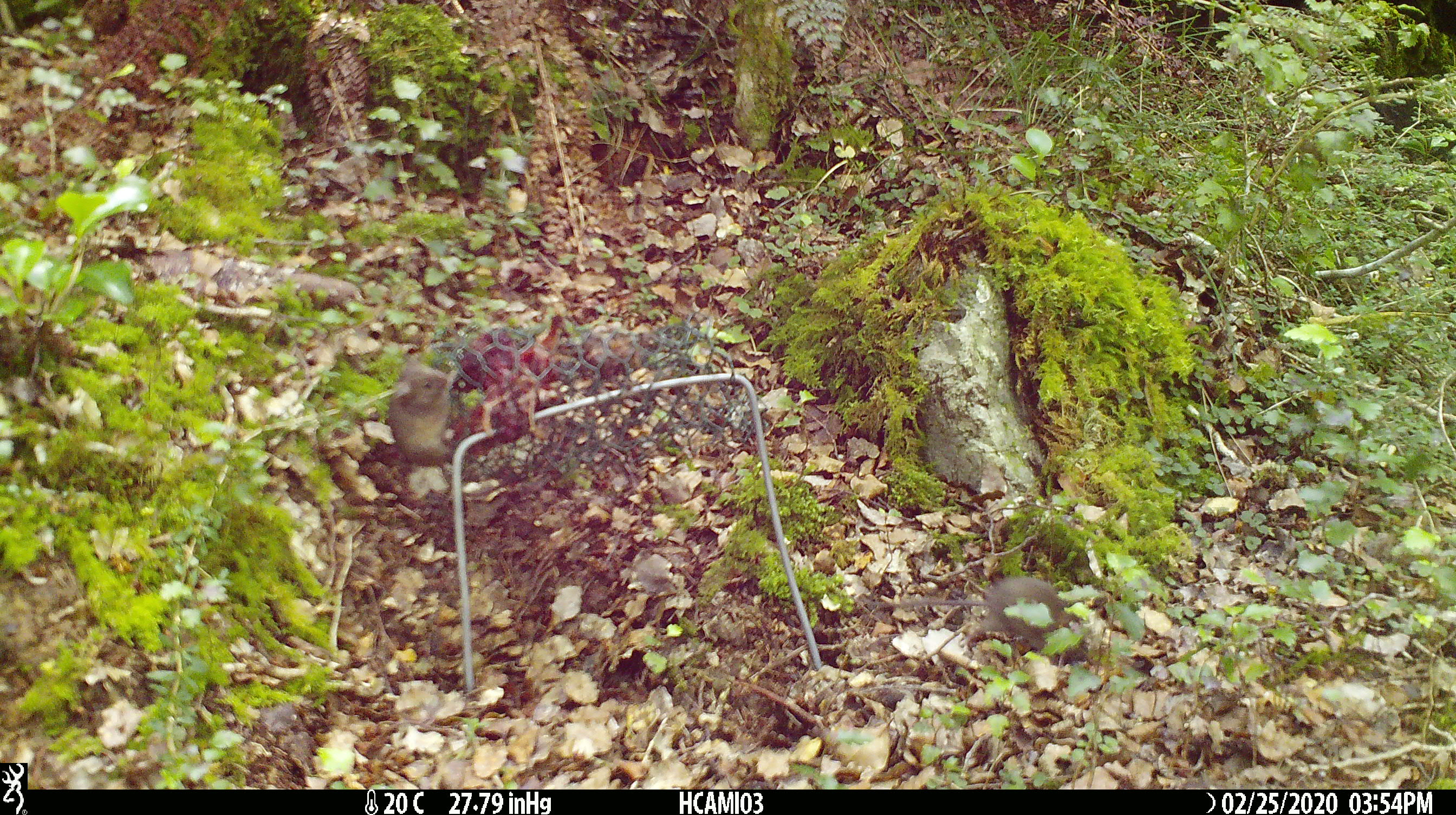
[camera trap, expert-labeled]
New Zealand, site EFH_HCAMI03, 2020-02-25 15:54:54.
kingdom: Animalia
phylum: Chordata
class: Mammalia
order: Rodentia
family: Muridae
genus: Mus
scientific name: Mus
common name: mouse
Mouse (Mus).